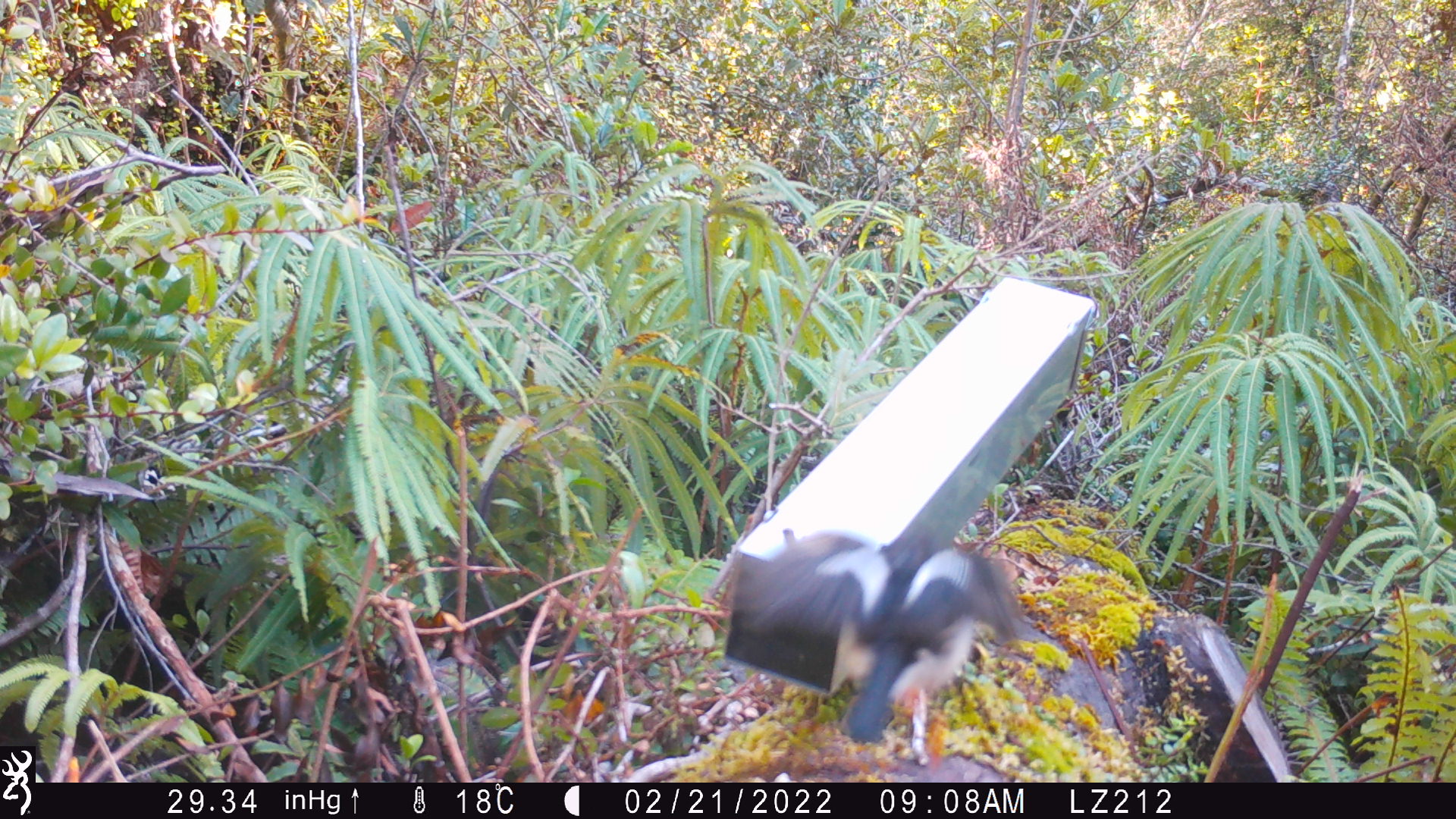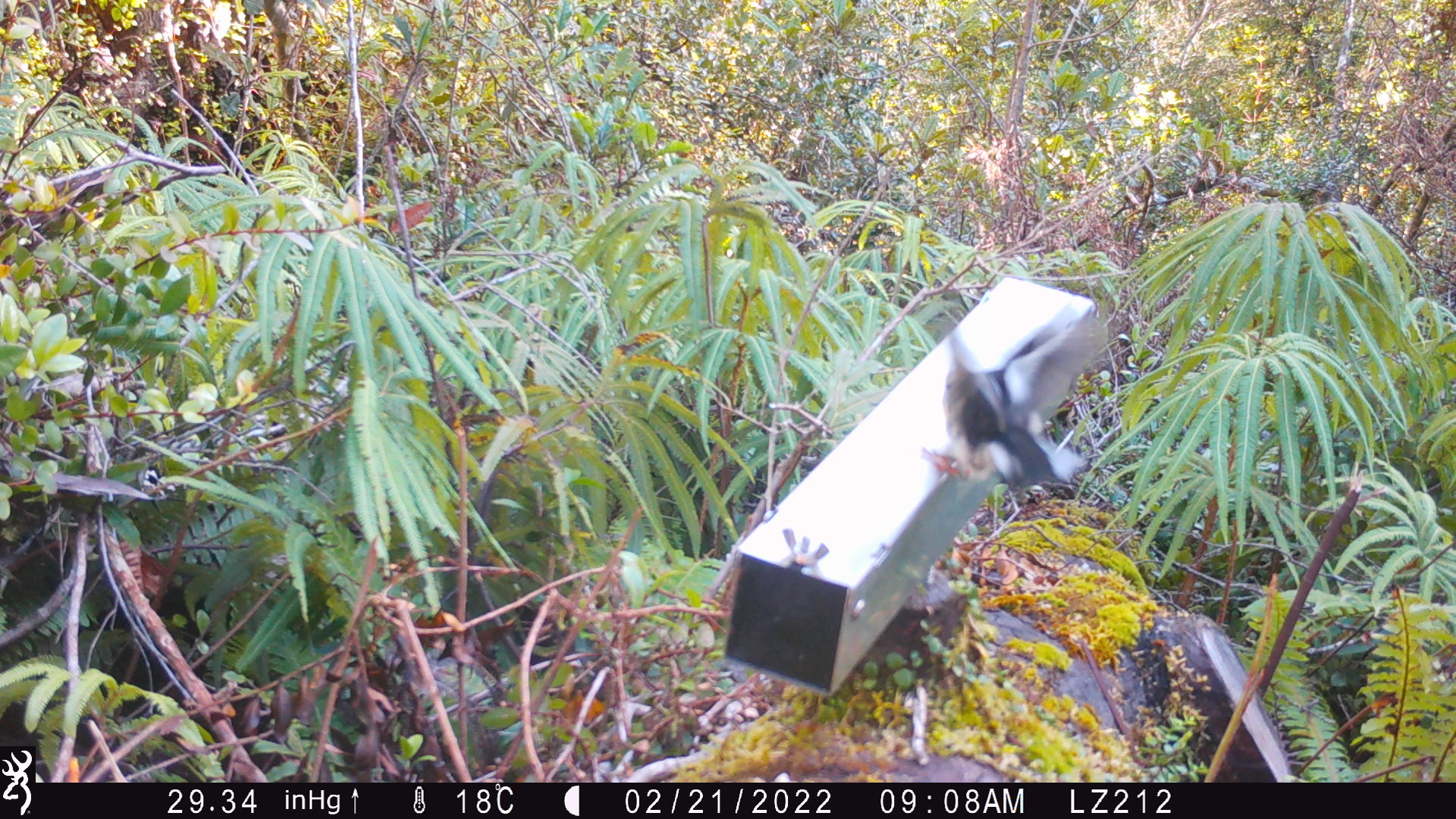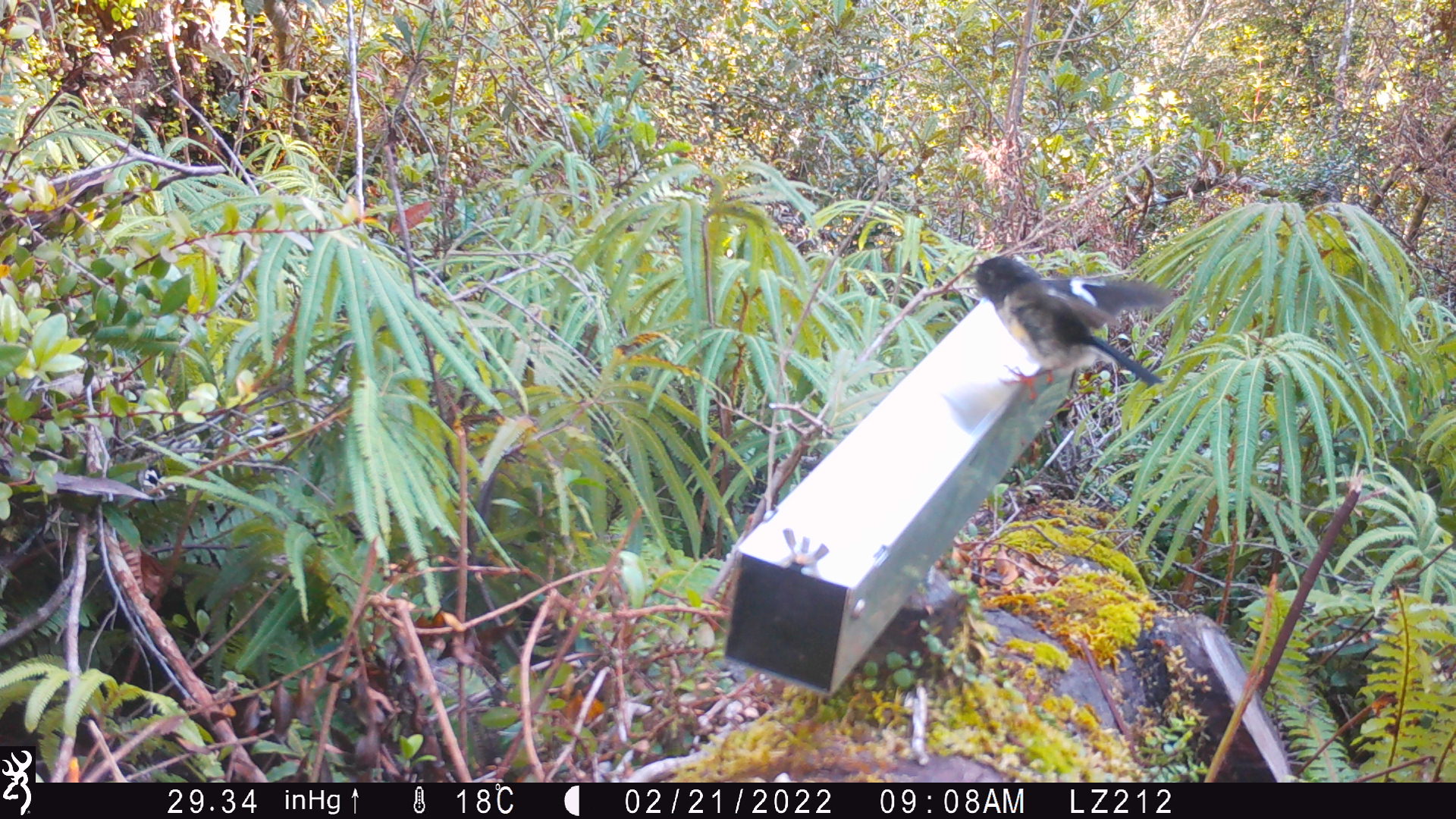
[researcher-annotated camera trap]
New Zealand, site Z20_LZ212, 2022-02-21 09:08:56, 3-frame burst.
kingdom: Animalia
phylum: Chordata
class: Aves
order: Passeriformes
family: Petroicidae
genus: Petroica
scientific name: Petroica macrocephala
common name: tomtit